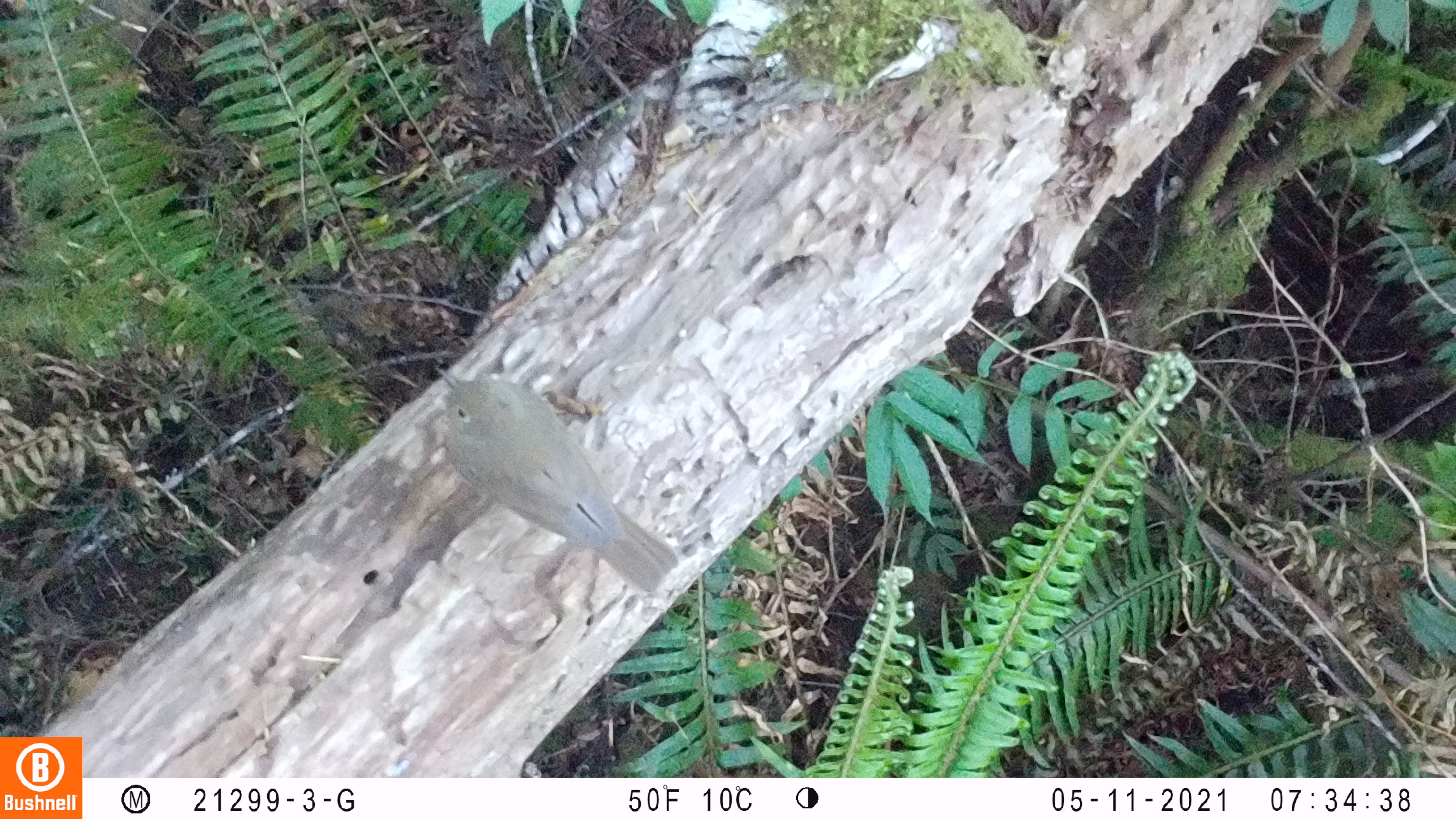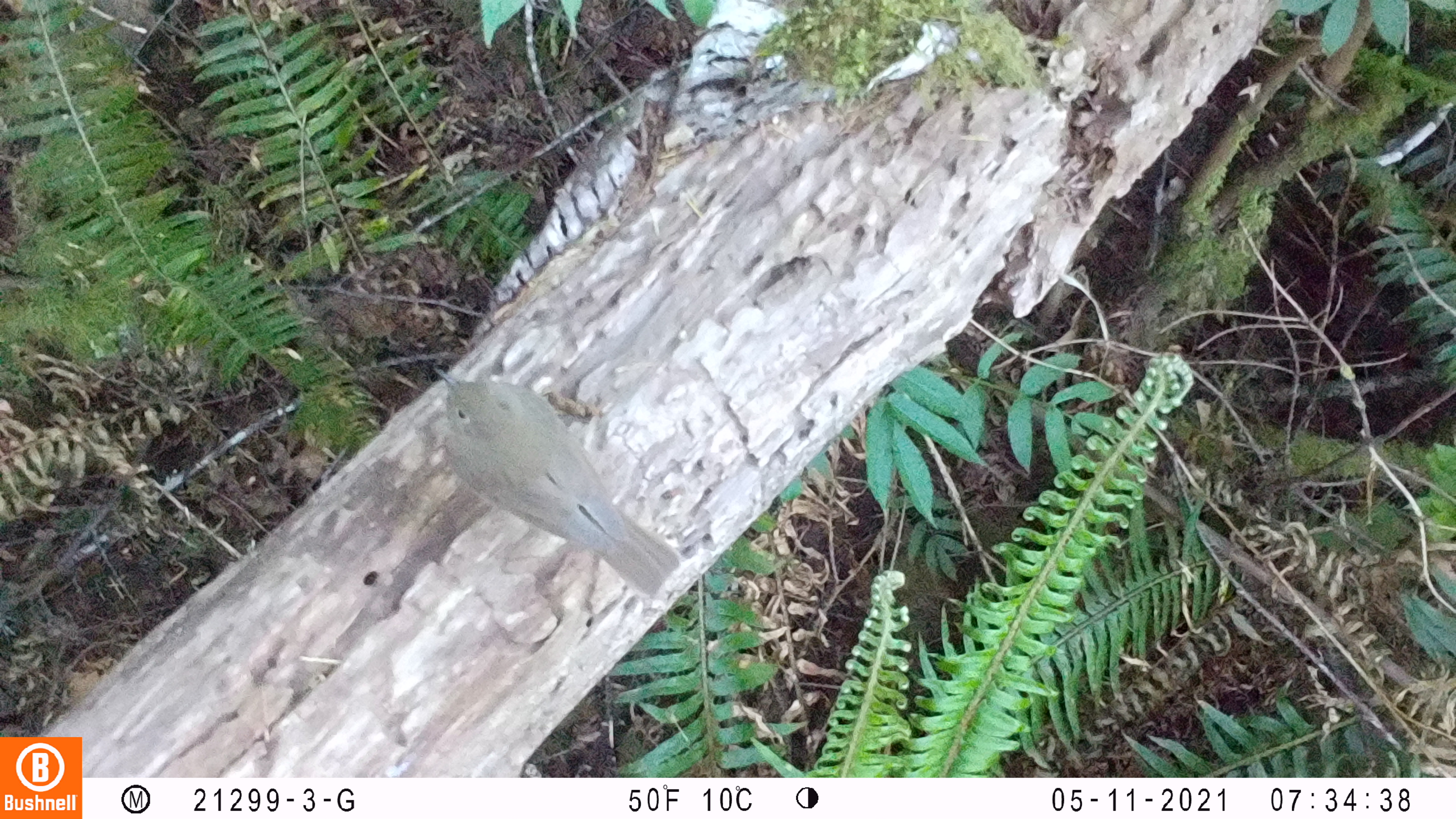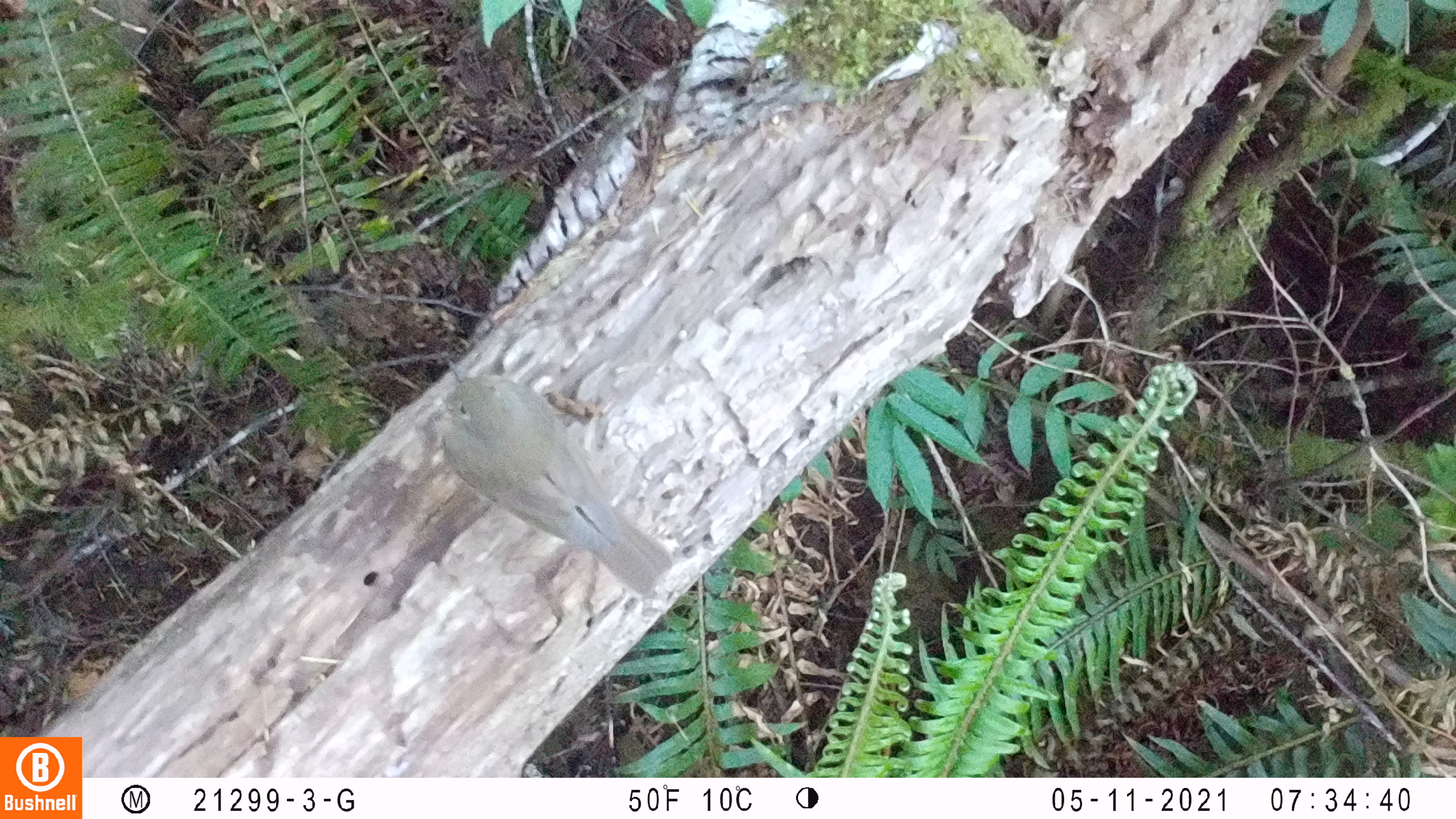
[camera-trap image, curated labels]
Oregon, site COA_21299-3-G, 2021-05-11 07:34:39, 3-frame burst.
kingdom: Animalia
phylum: Chordata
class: Aves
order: Passeriformes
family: Turdidae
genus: Catharus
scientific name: Catharus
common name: brown thrushes and nightingale-thrushes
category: catharus species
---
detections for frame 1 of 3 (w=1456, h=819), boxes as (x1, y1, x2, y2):
catharus species: (431, 359, 679, 599)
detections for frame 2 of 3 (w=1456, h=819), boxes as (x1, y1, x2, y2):
catharus species: (428, 360, 683, 600)